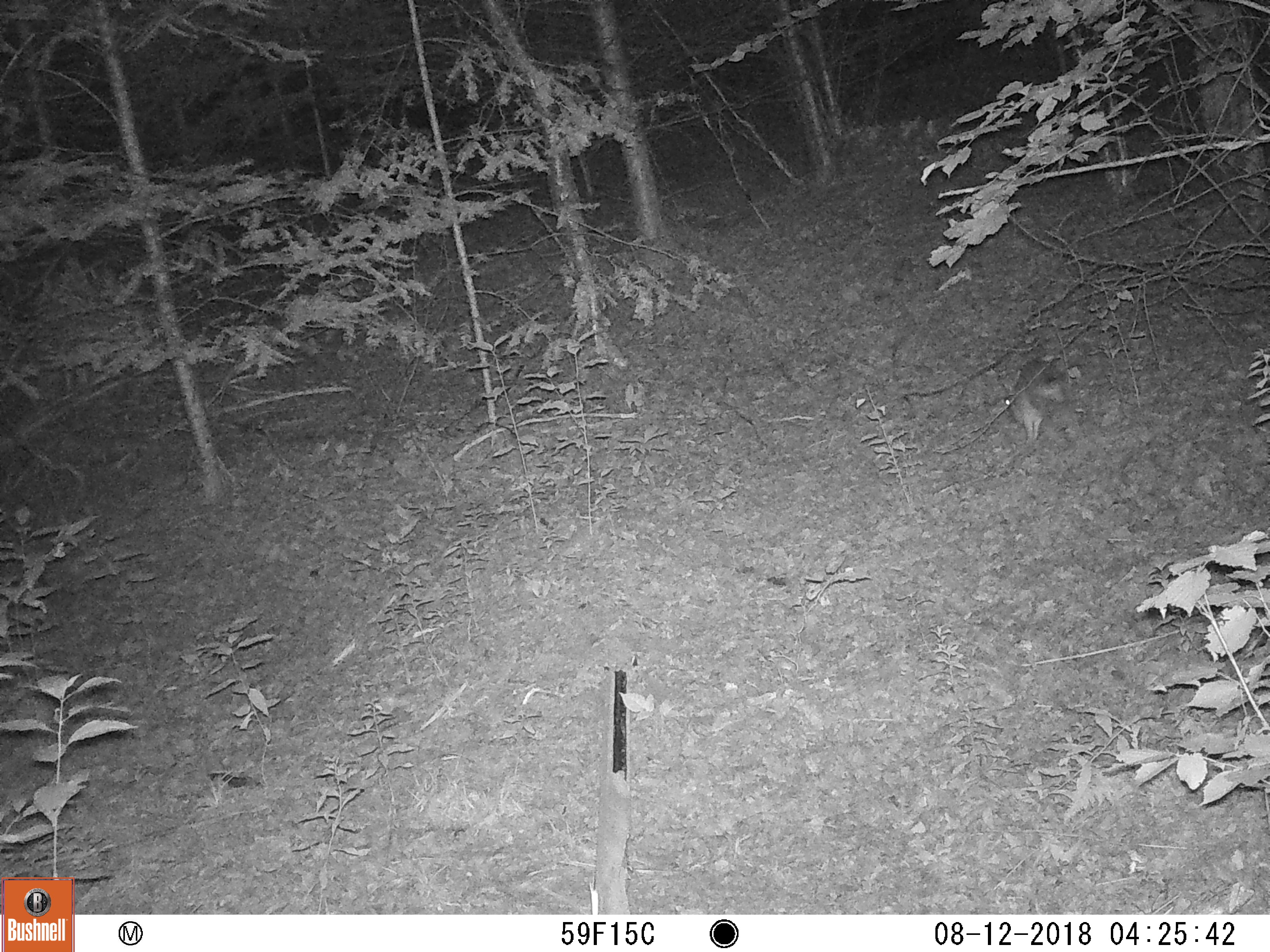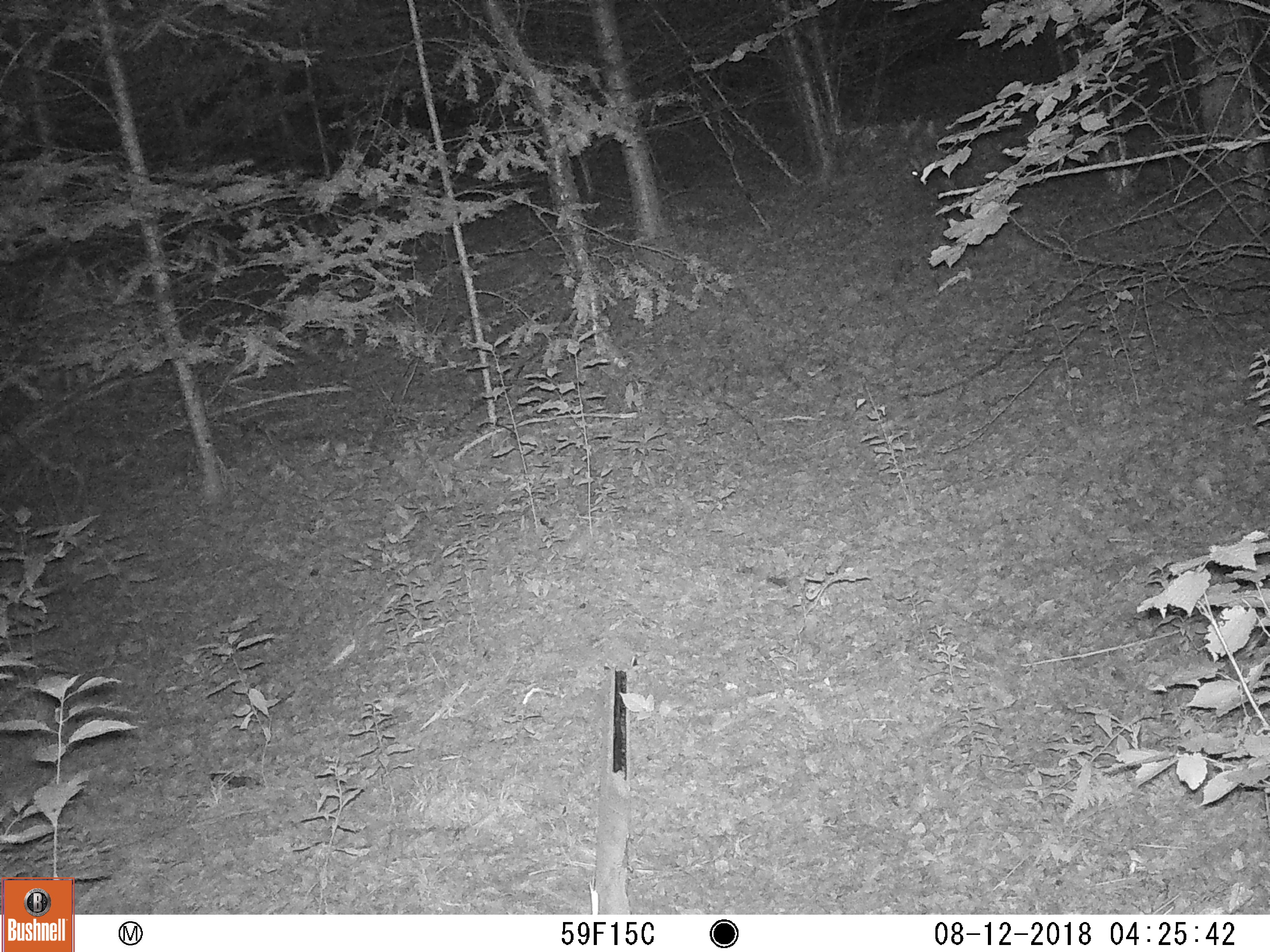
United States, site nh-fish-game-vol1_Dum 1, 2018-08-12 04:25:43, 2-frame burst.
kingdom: Animalia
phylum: Chordata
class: Mammalia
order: Lagomorpha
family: Leporidae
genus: Lepus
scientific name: Lepus americanus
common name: snowshoe hare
Snowshoe hare (Lepus americanus).